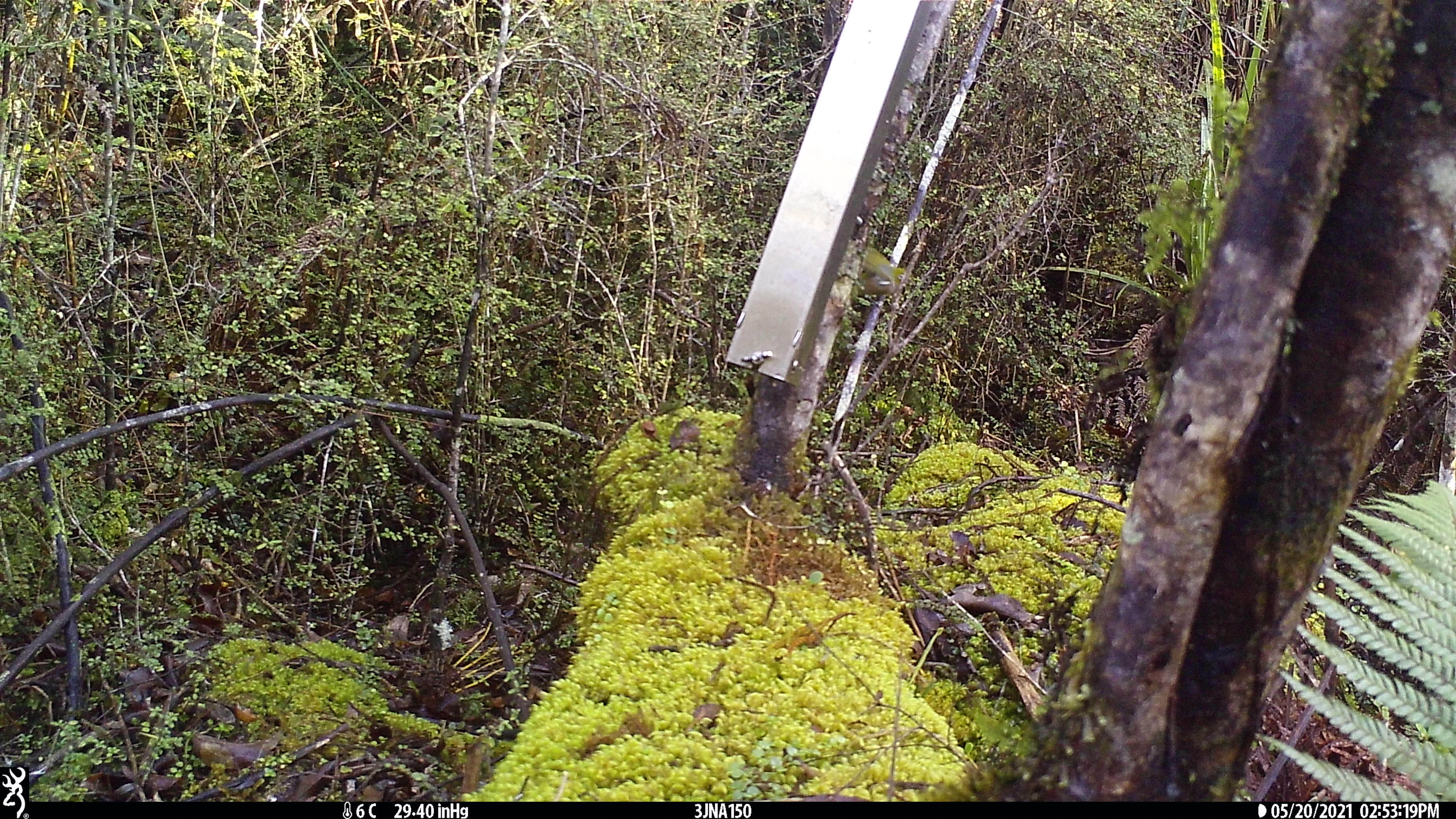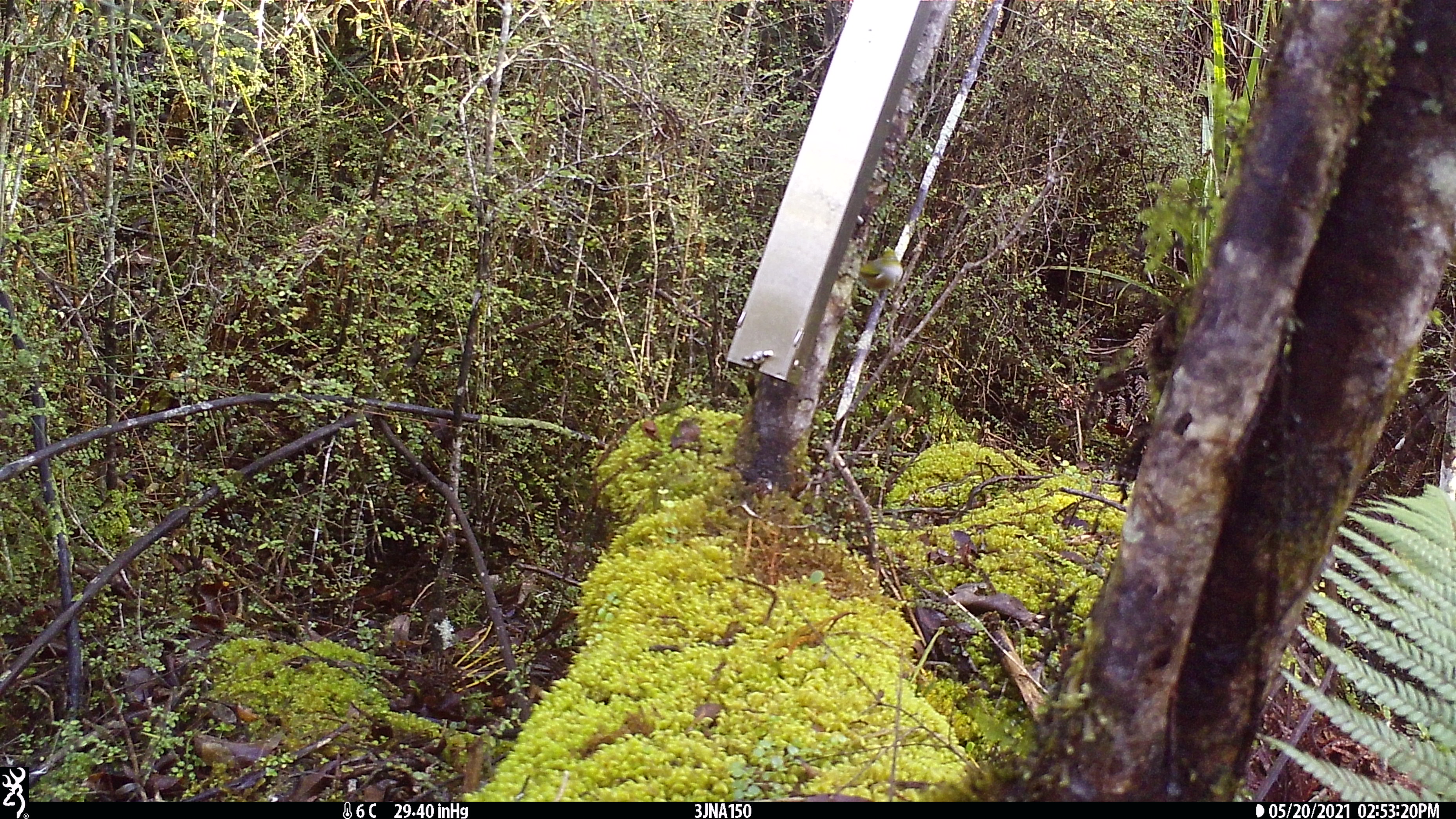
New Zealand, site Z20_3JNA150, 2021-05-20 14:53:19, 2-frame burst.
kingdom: Animalia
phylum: Chordata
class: Aves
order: Passeriformes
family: Zosteropidae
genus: Zosterops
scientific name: Zosterops lateralis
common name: silvereye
Silvereye (Zosterops lateralis).